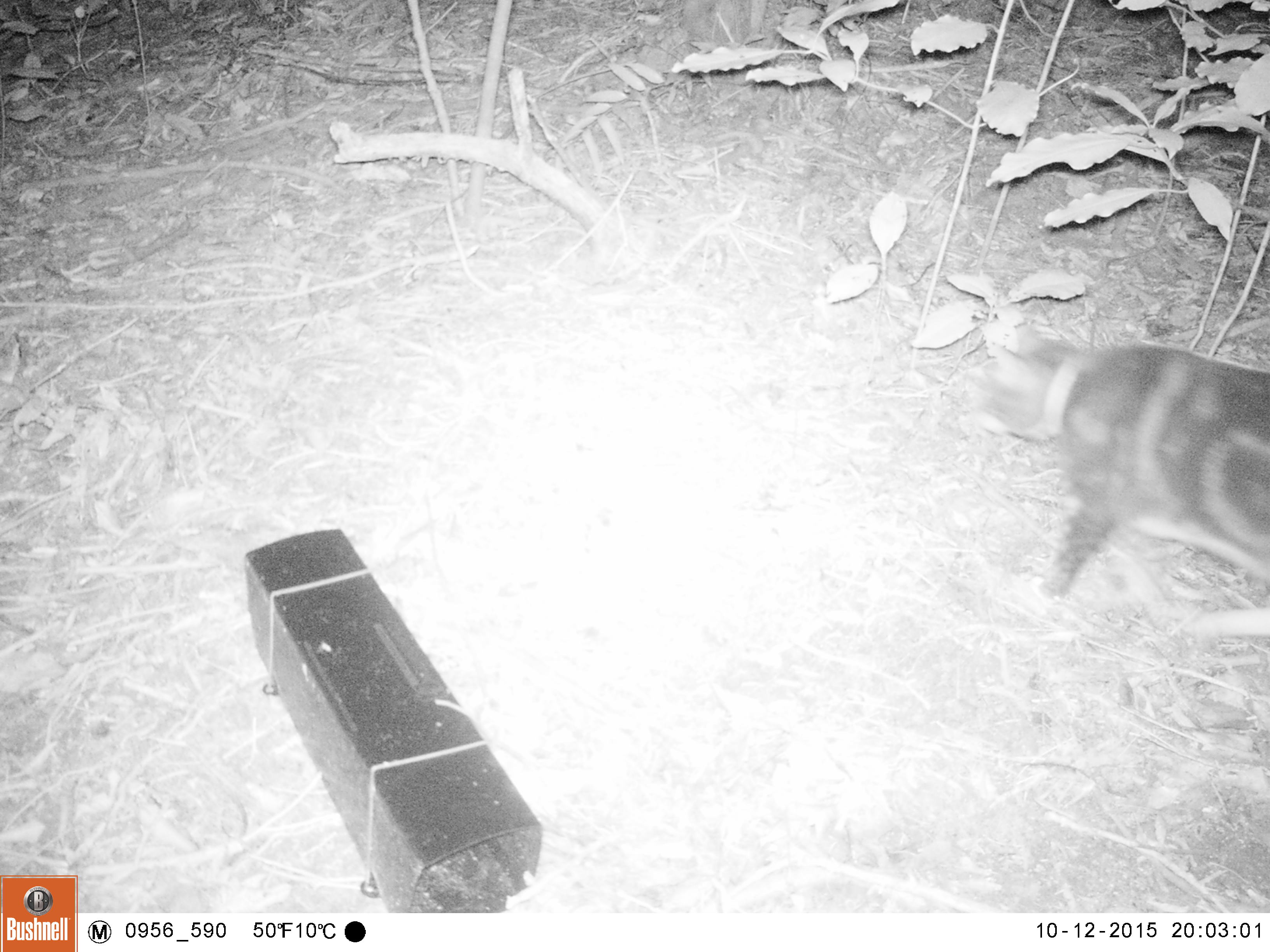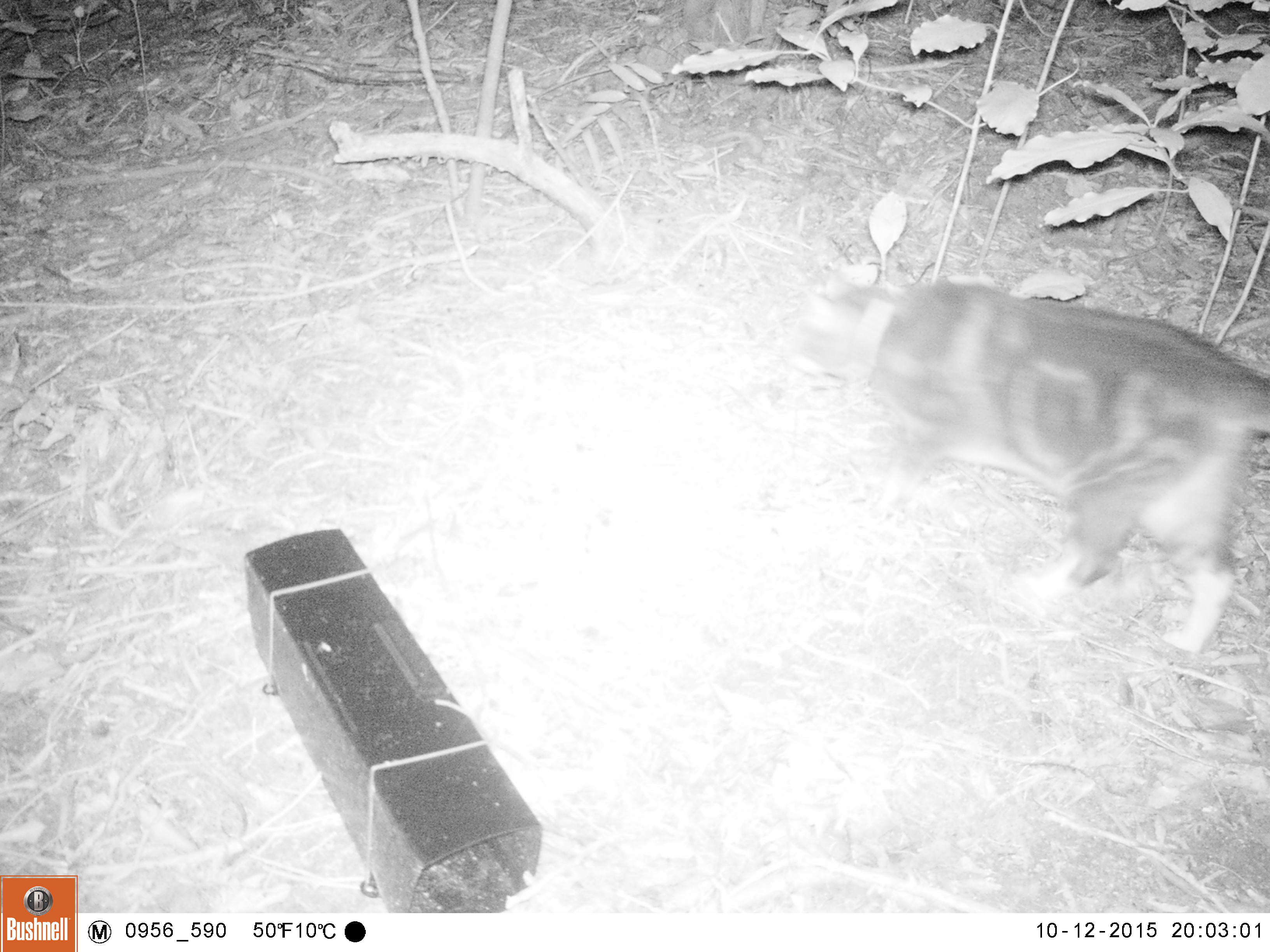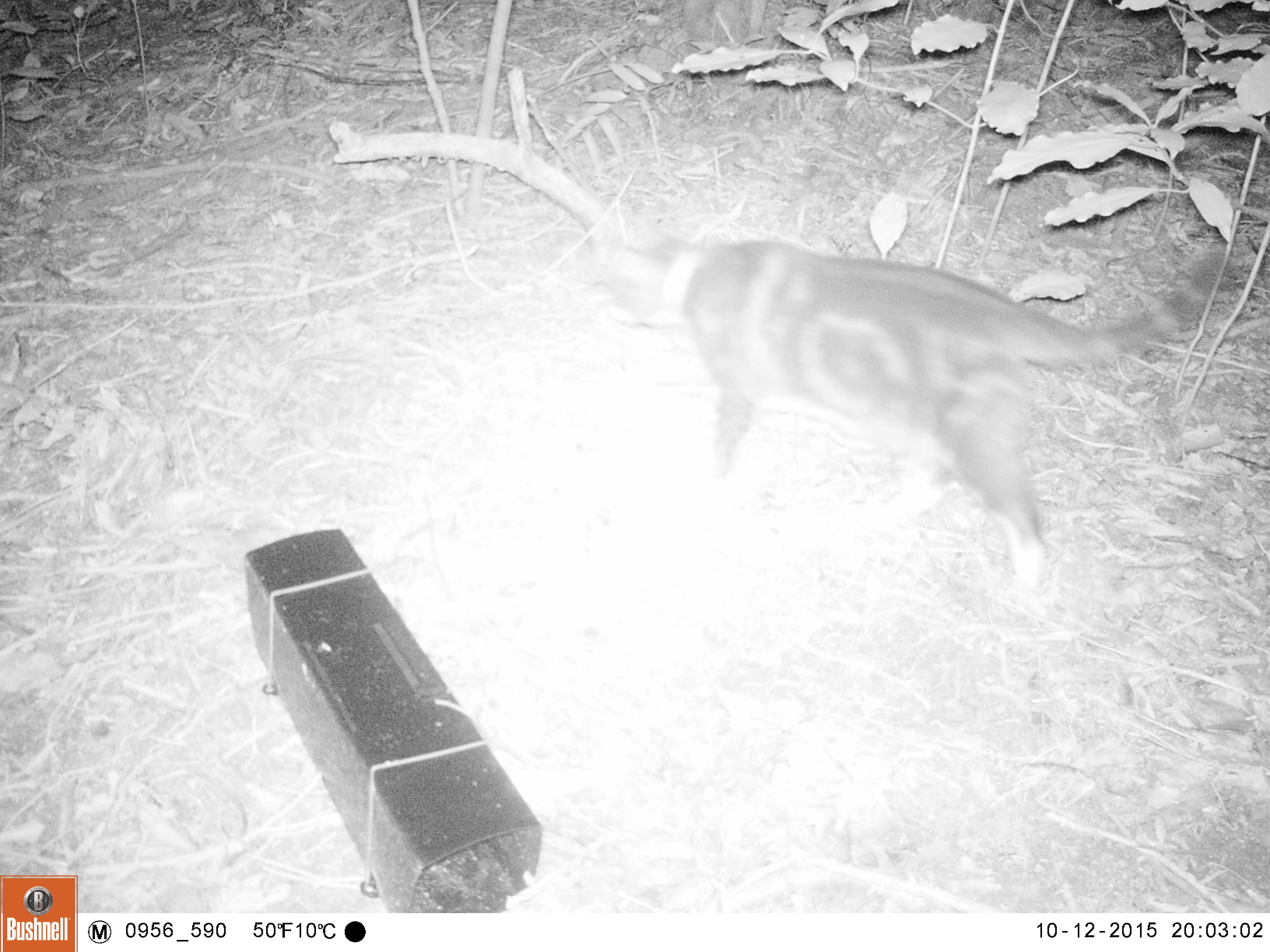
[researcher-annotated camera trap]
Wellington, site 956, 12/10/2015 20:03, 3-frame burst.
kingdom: Animalia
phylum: Chordata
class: Mammalia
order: Carnivora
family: Felidae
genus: Felis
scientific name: Felis catus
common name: cat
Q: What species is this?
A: Cat (Felis catus).